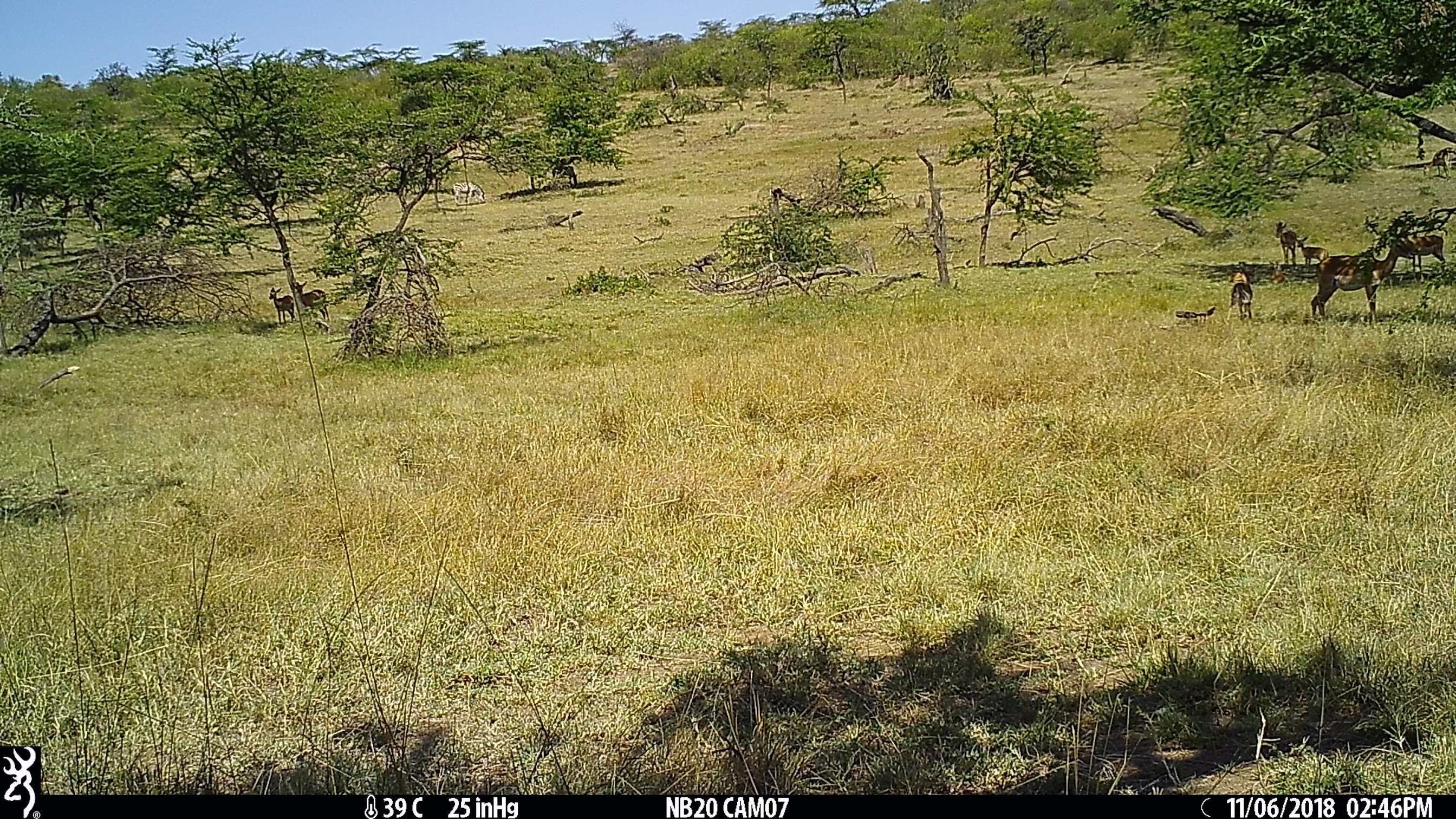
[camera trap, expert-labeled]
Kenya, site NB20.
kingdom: Animalia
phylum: Chordata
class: Mammalia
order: Artiodactyla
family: Bovidae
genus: Aepyceros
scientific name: Aepyceros melampus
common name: impala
Impala (Aepyceros melampus).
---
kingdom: Animalia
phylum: Chordata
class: Mammalia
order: Perissodactyla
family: Equidae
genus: Equus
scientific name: Equus quagga burchellii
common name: burchell's zebra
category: zebra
Zebra (burchell's zebra) (Equus quagga burchellii).